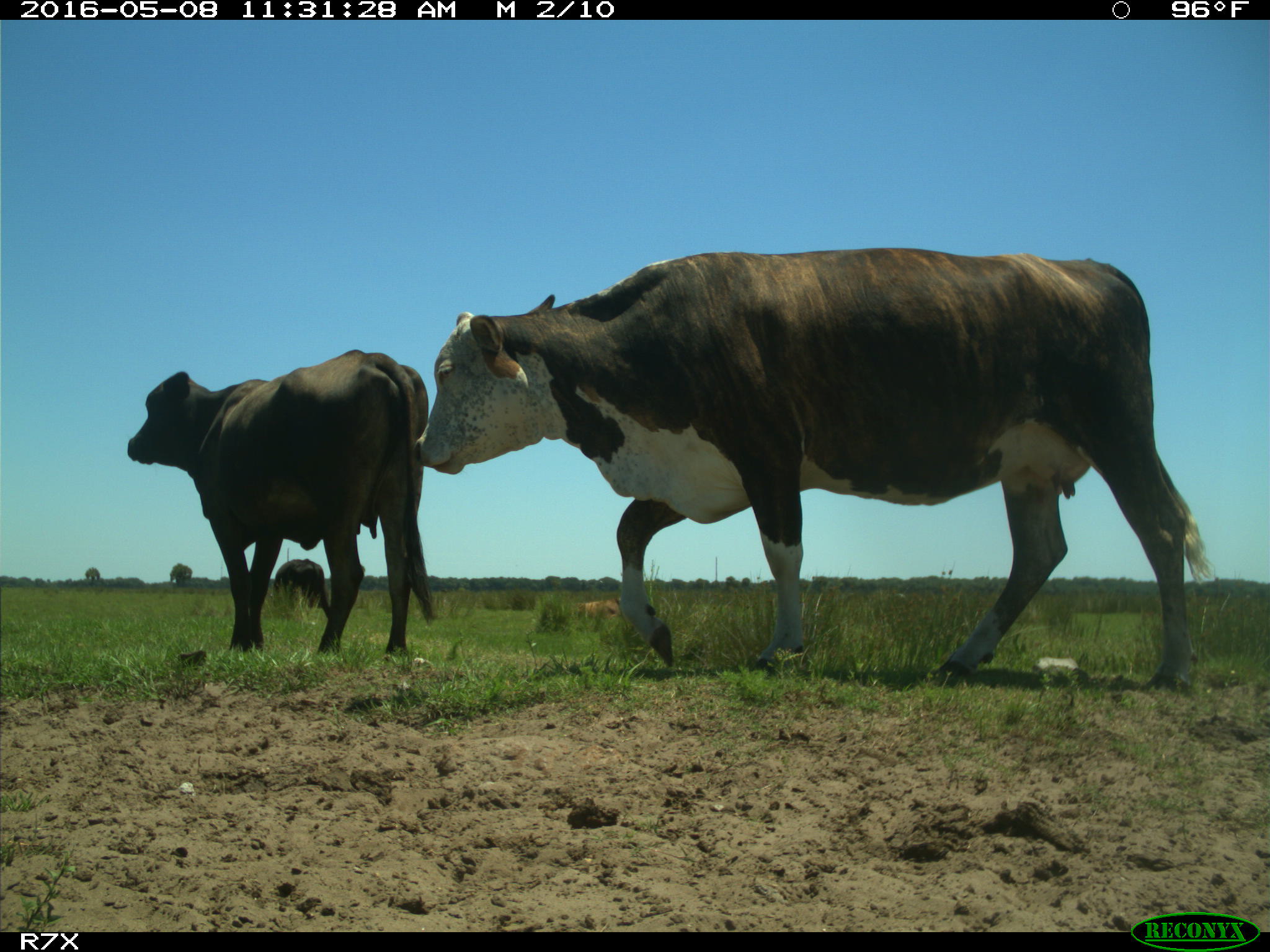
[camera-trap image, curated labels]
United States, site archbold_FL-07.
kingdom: Animalia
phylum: Chordata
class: Mammalia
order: Artiodactyla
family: Bovidae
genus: Bos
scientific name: Bos taurus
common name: domestic cow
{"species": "Bos taurus (domestic cow)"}